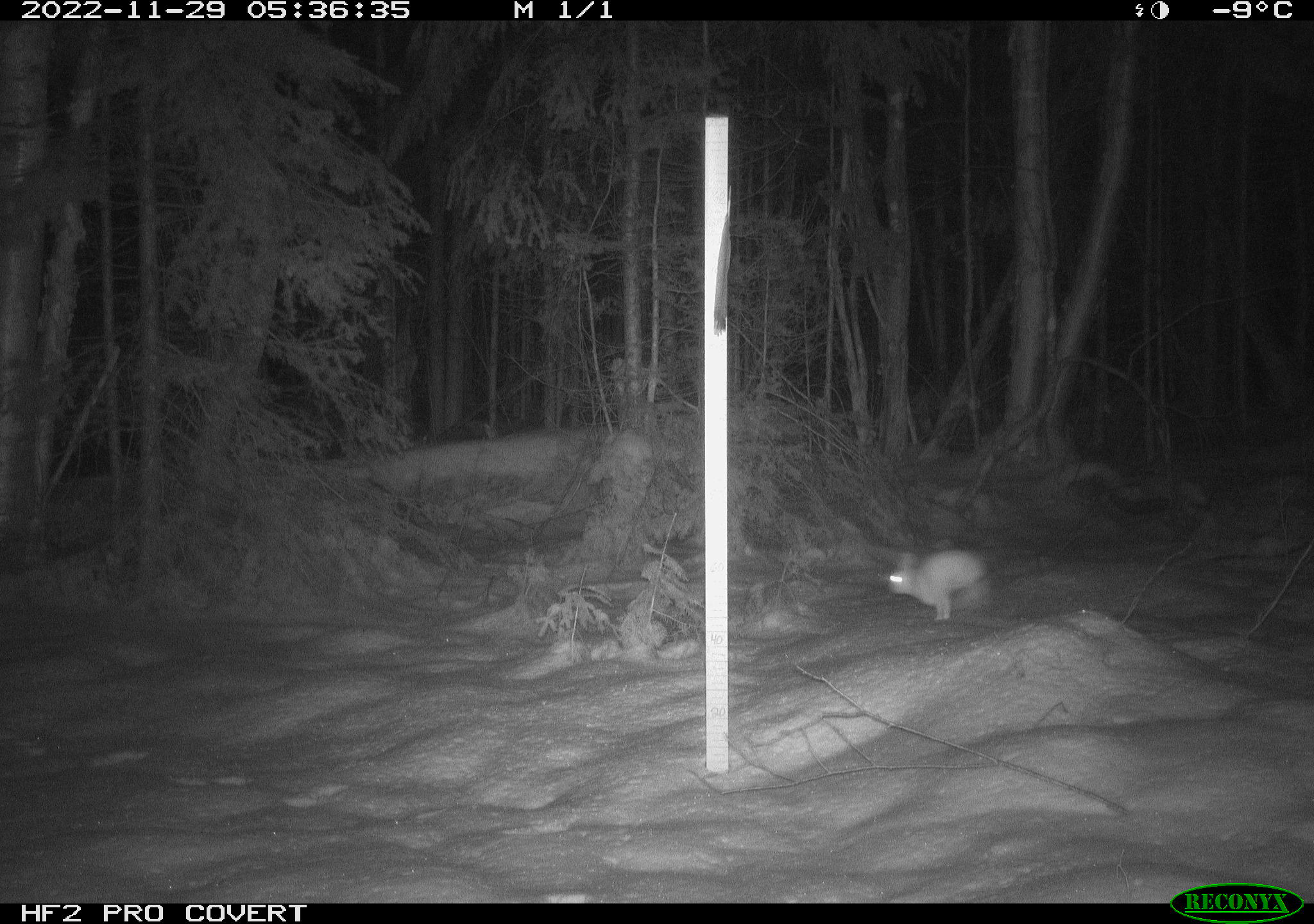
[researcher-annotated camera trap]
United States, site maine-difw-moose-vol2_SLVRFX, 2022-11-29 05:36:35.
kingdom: Animalia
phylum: Chordata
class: Mammalia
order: Lagomorpha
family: Leporidae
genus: Lepus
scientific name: Lepus americanus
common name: snowshoe hare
Snowshoe hare (Lepus americanus).